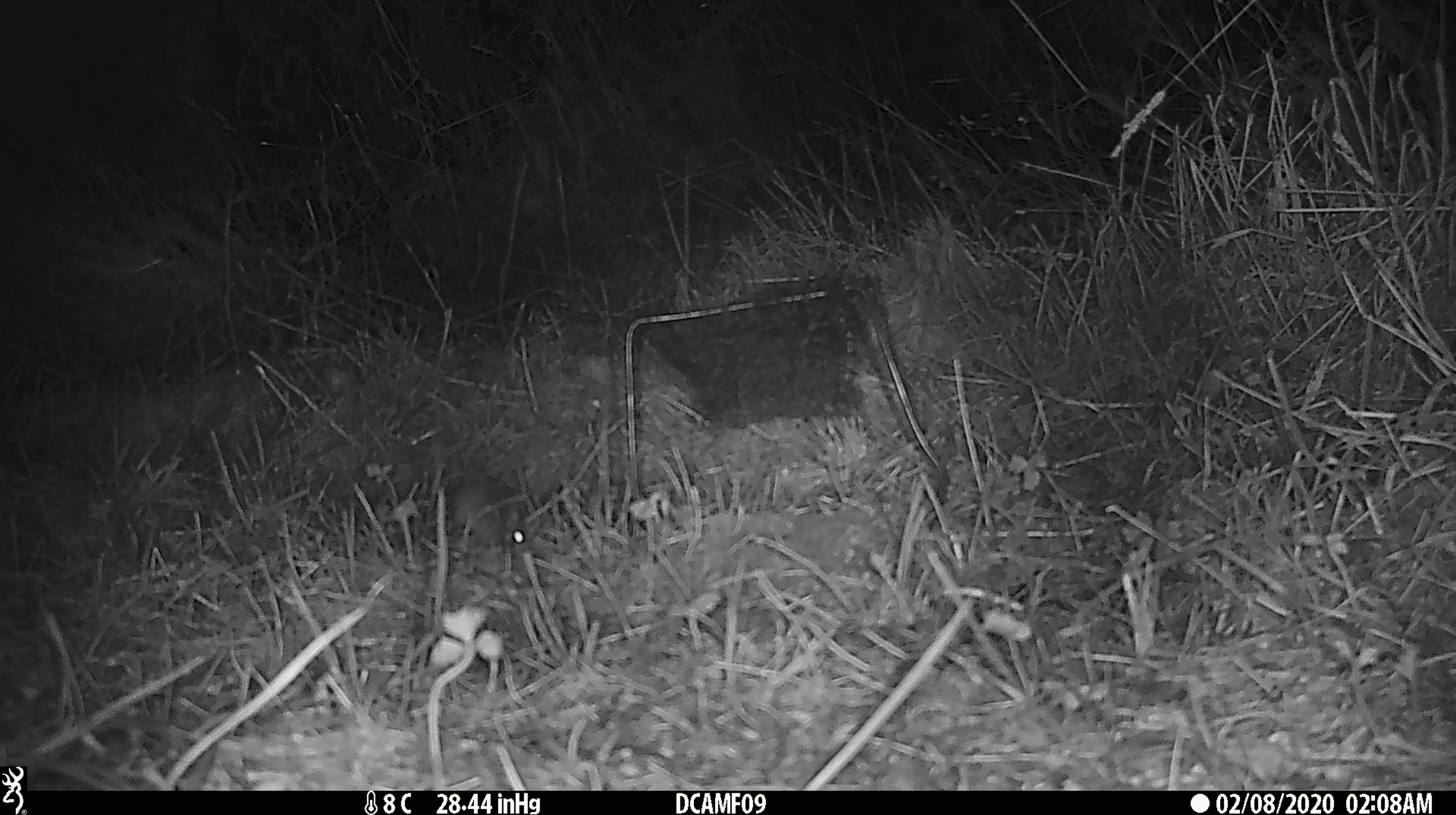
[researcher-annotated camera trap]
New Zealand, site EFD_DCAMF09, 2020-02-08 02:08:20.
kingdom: Animalia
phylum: Chordata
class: Mammalia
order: Rodentia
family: Muridae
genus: Mus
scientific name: Mus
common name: mouse